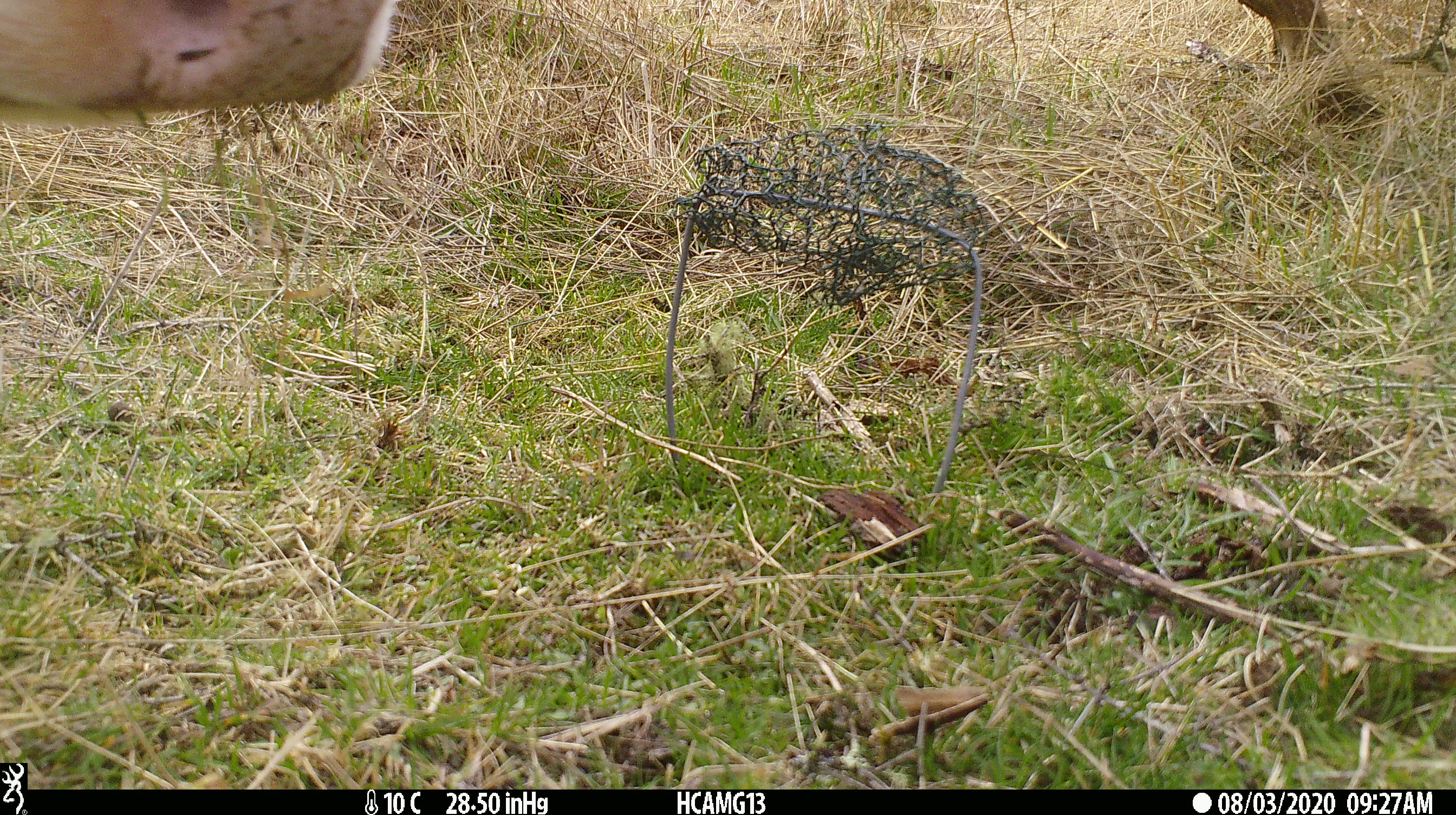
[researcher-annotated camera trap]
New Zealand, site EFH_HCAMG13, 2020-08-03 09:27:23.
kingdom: Animalia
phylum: Chordata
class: Mammalia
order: Artiodactyla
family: Bovidae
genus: Bos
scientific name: Bos taurus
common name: domestic cow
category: cow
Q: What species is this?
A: Cow (domestic cow) (Bos taurus).